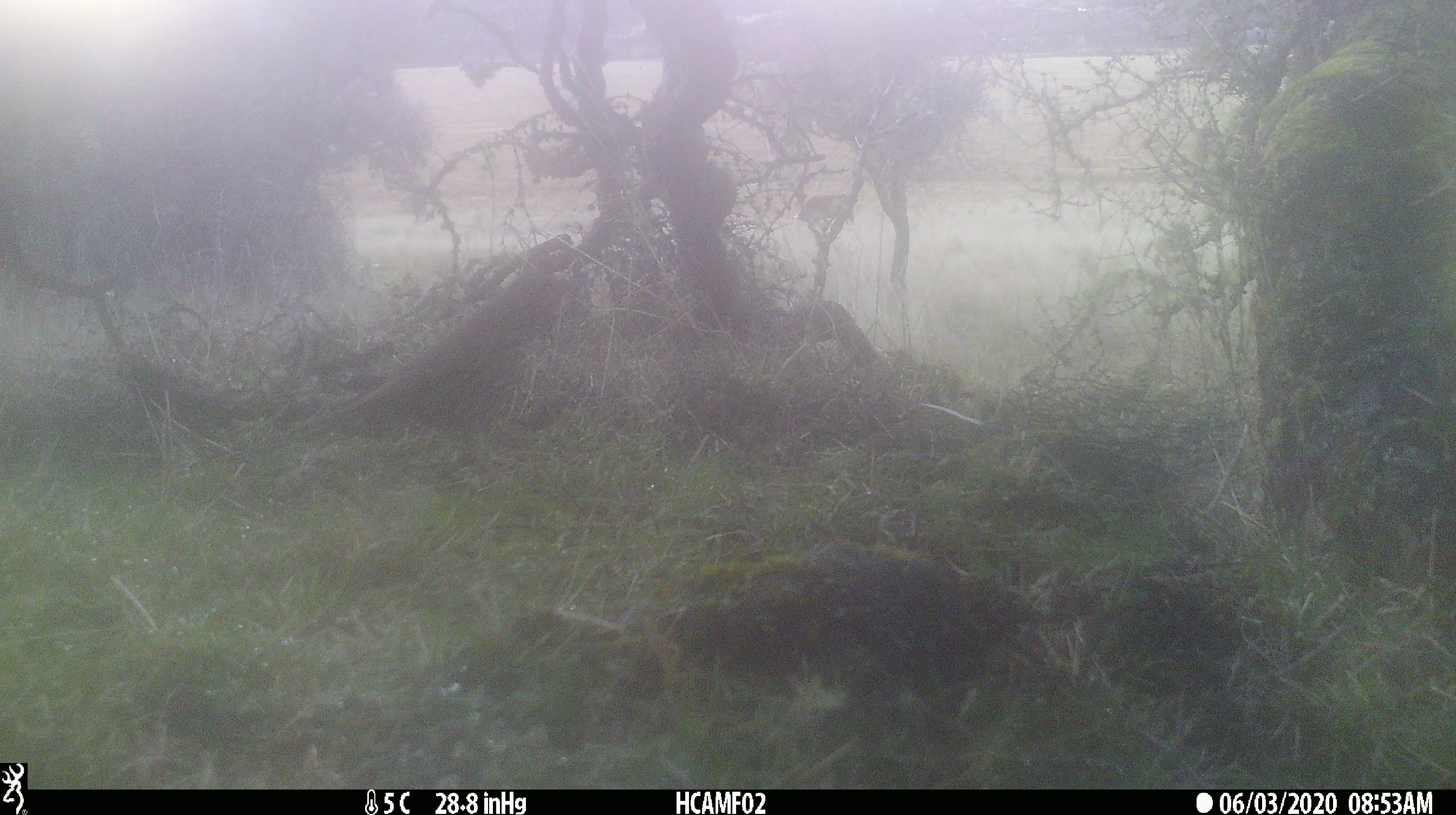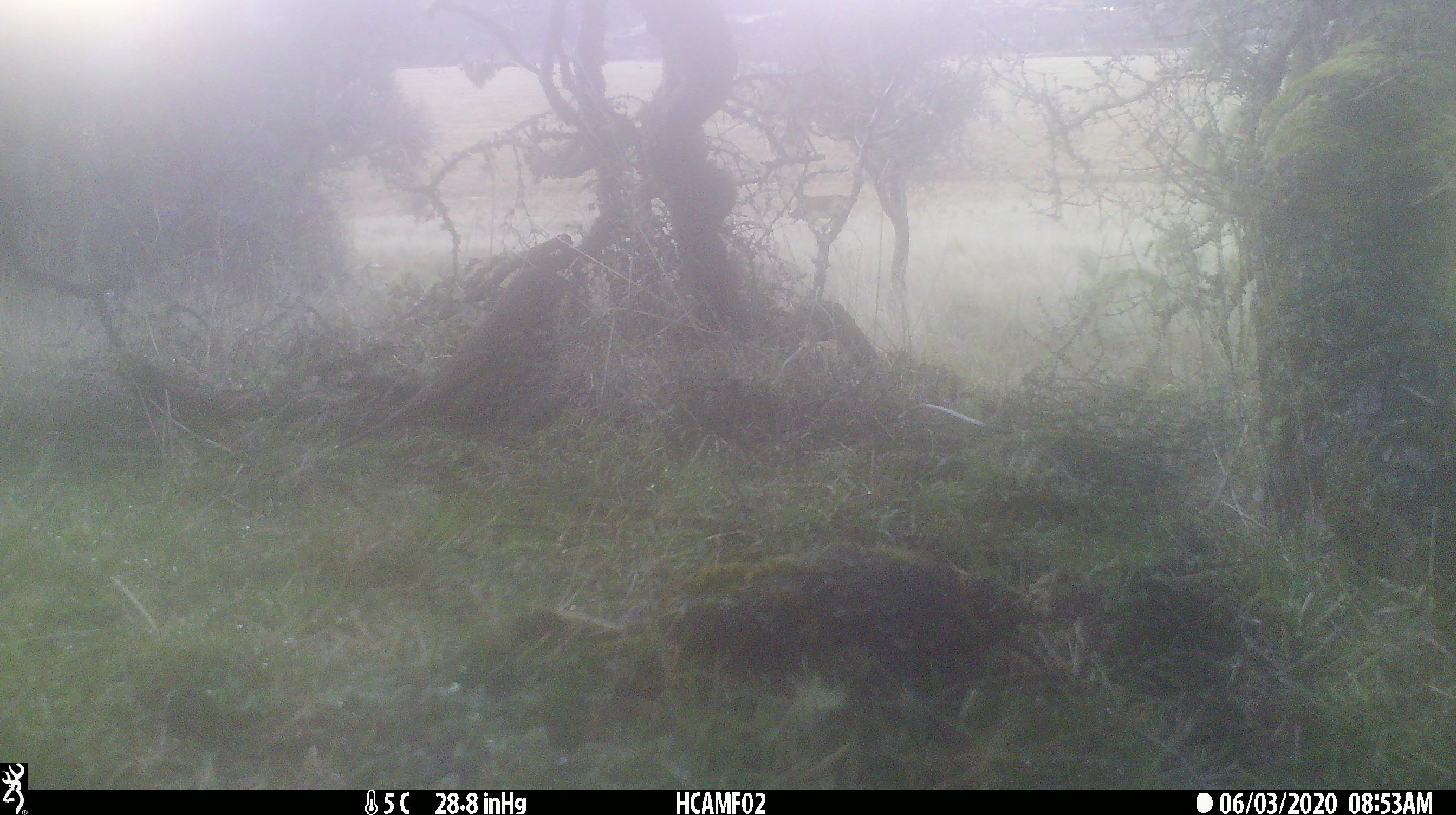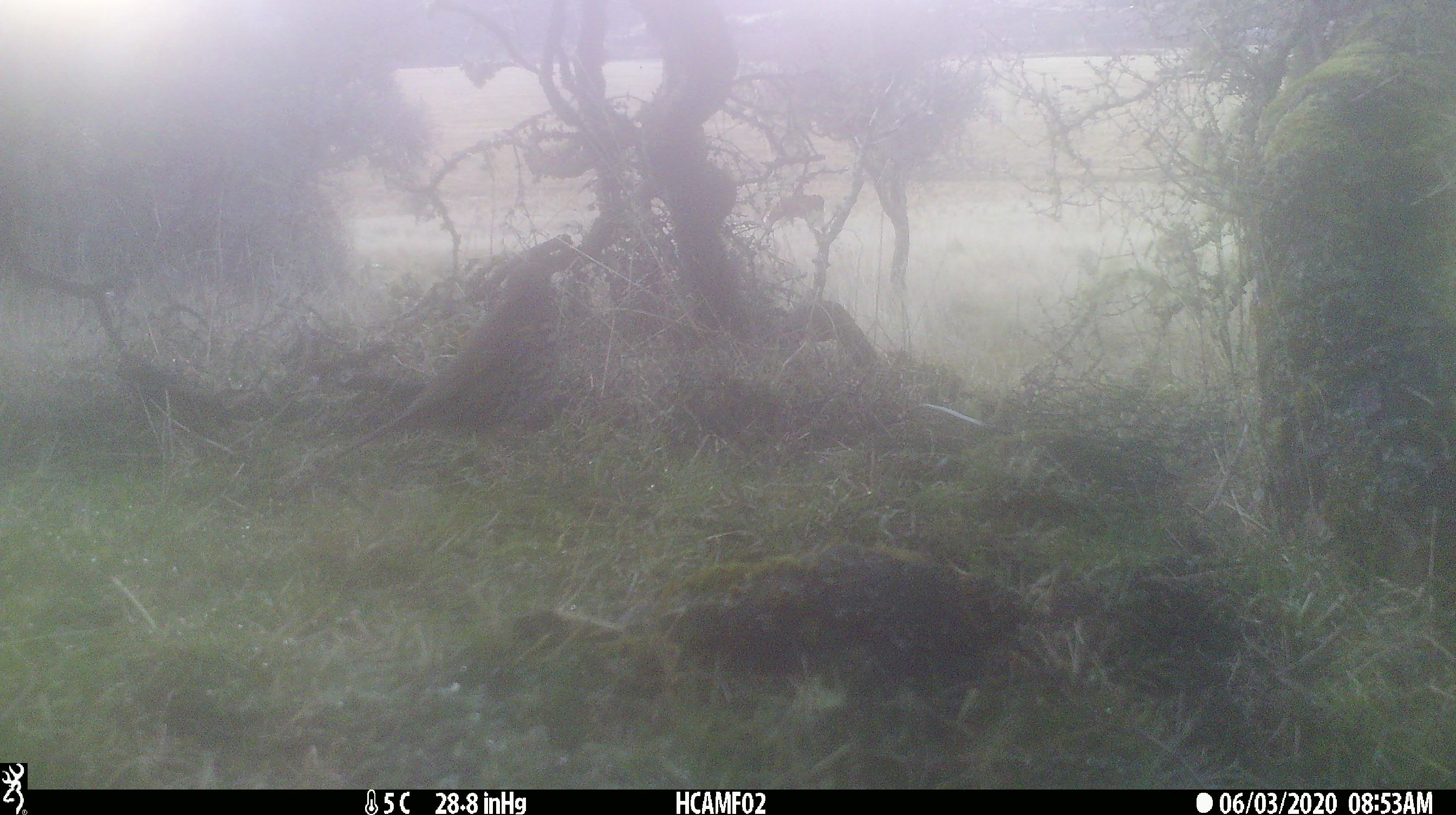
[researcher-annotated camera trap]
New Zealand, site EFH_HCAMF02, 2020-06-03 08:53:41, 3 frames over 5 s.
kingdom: Animalia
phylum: Chordata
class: Aves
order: Passeriformes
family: Turdidae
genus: Turdus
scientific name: Turdus philomelos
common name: song thrush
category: thrush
Thrush (song thrush) (Turdus philomelos).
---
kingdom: Animalia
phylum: Chordata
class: Mammalia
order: Artiodactyla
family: Bovidae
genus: Bos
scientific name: Bos taurus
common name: domestic cow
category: cow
Cow (domestic cow) (Bos taurus).